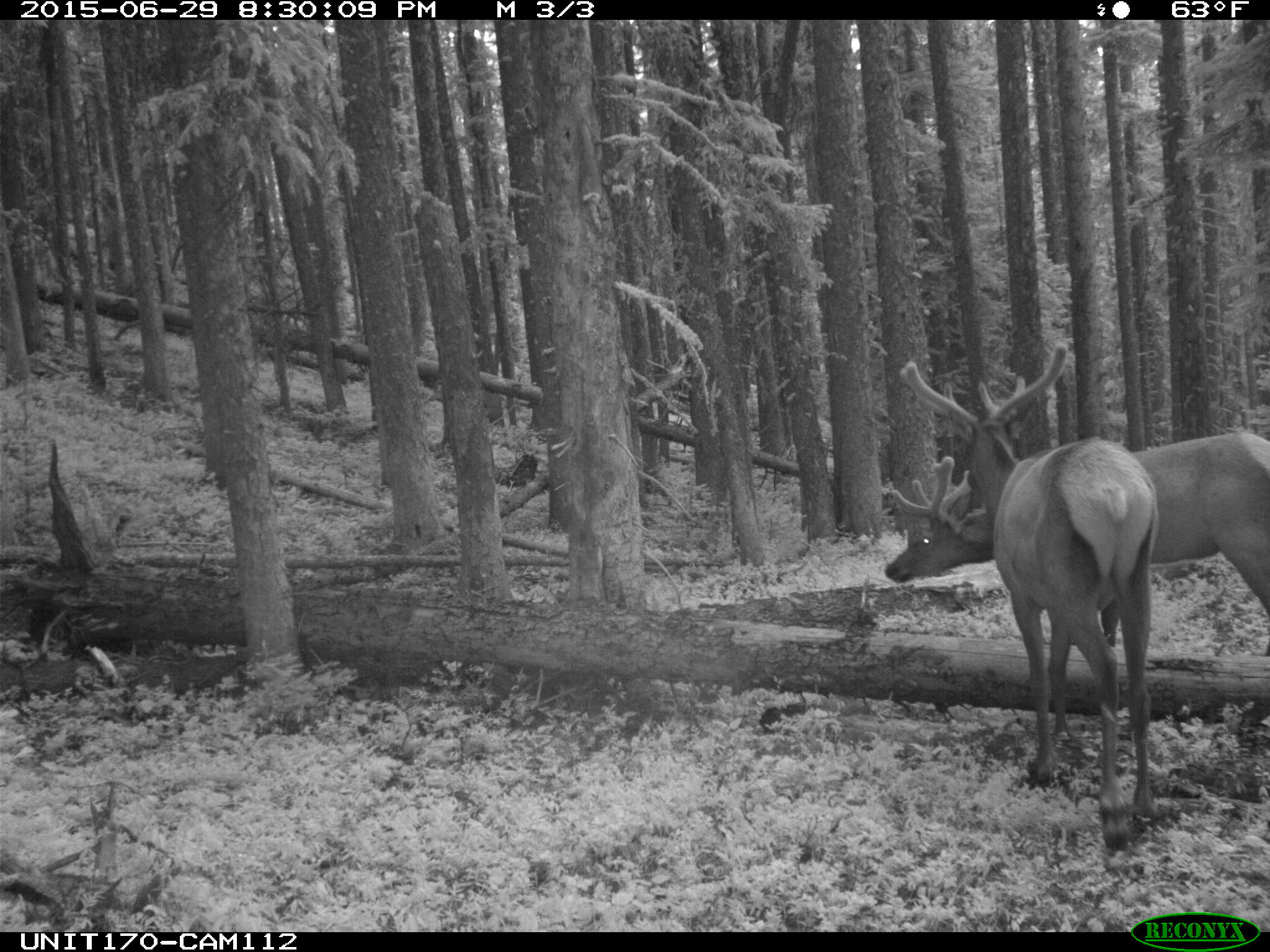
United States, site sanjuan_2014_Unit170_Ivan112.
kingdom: Animalia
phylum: Chordata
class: Mammalia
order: Artiodactyla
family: Cervidae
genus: Cervus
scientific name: Cervus elaphus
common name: red deer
Cervus elaphus (red deer).